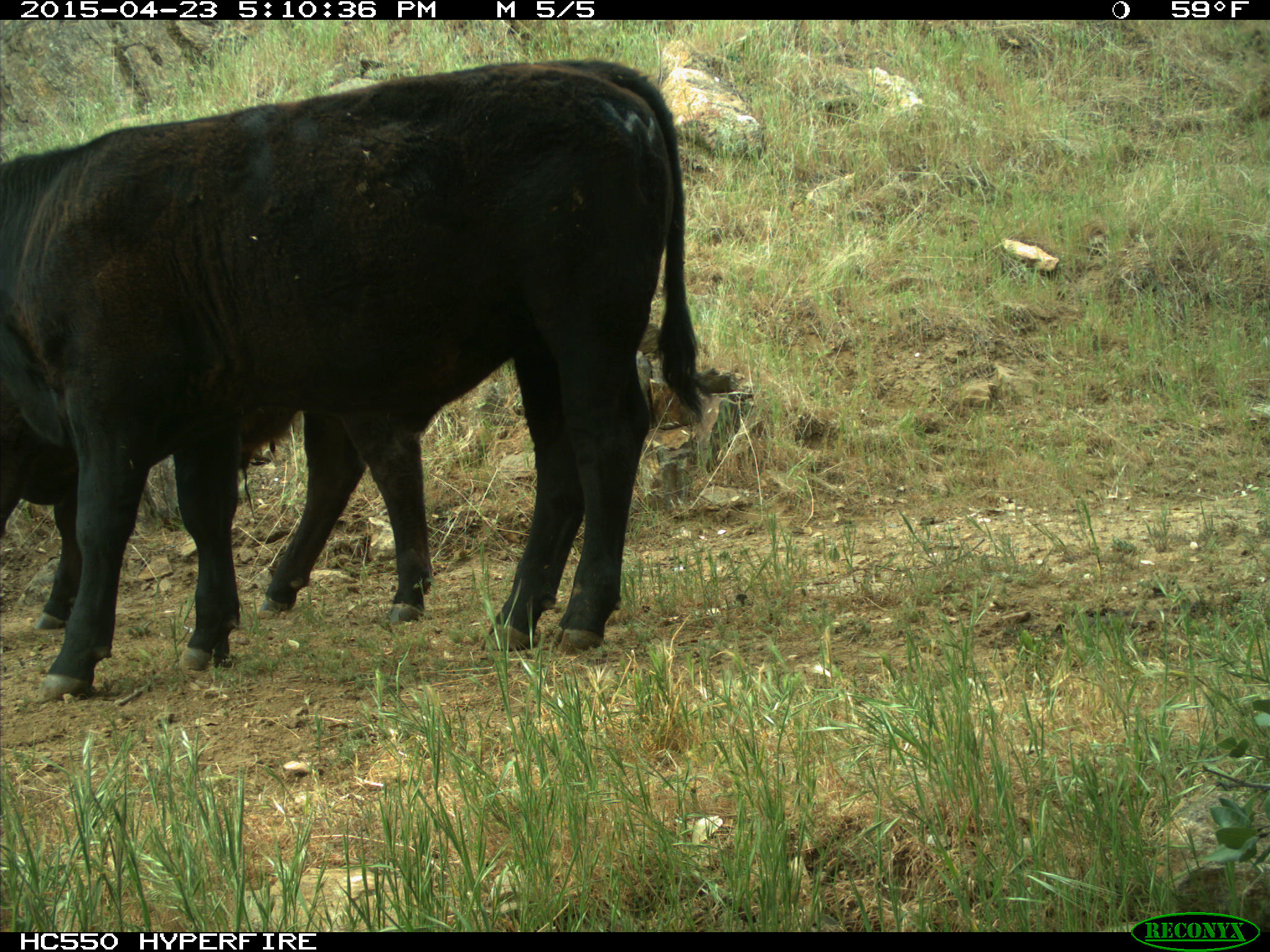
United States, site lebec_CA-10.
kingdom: Animalia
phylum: Chordata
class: Mammalia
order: Artiodactyla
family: Bovidae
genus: Bos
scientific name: Bos taurus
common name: domestic cow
Bos taurus (domestic cow).